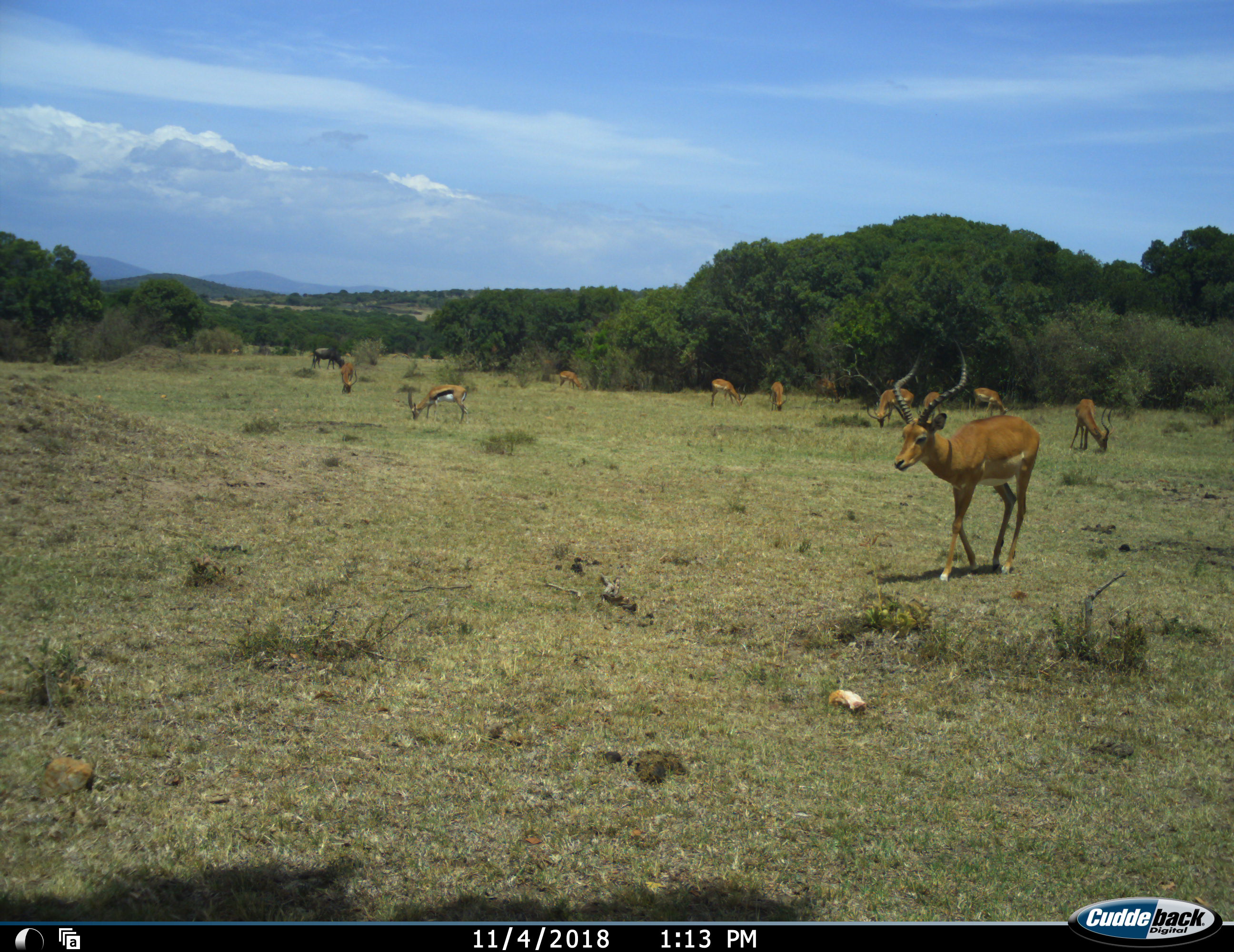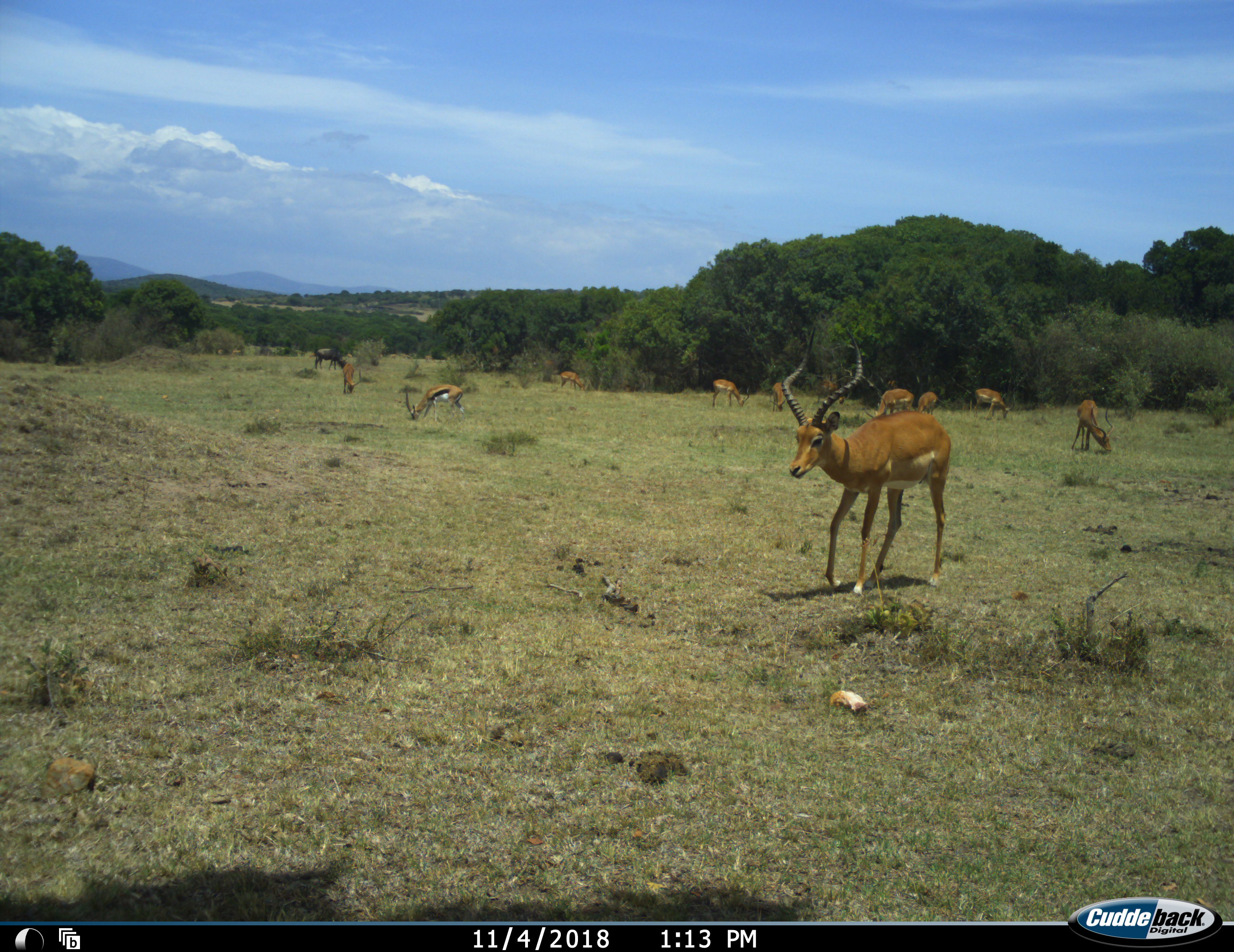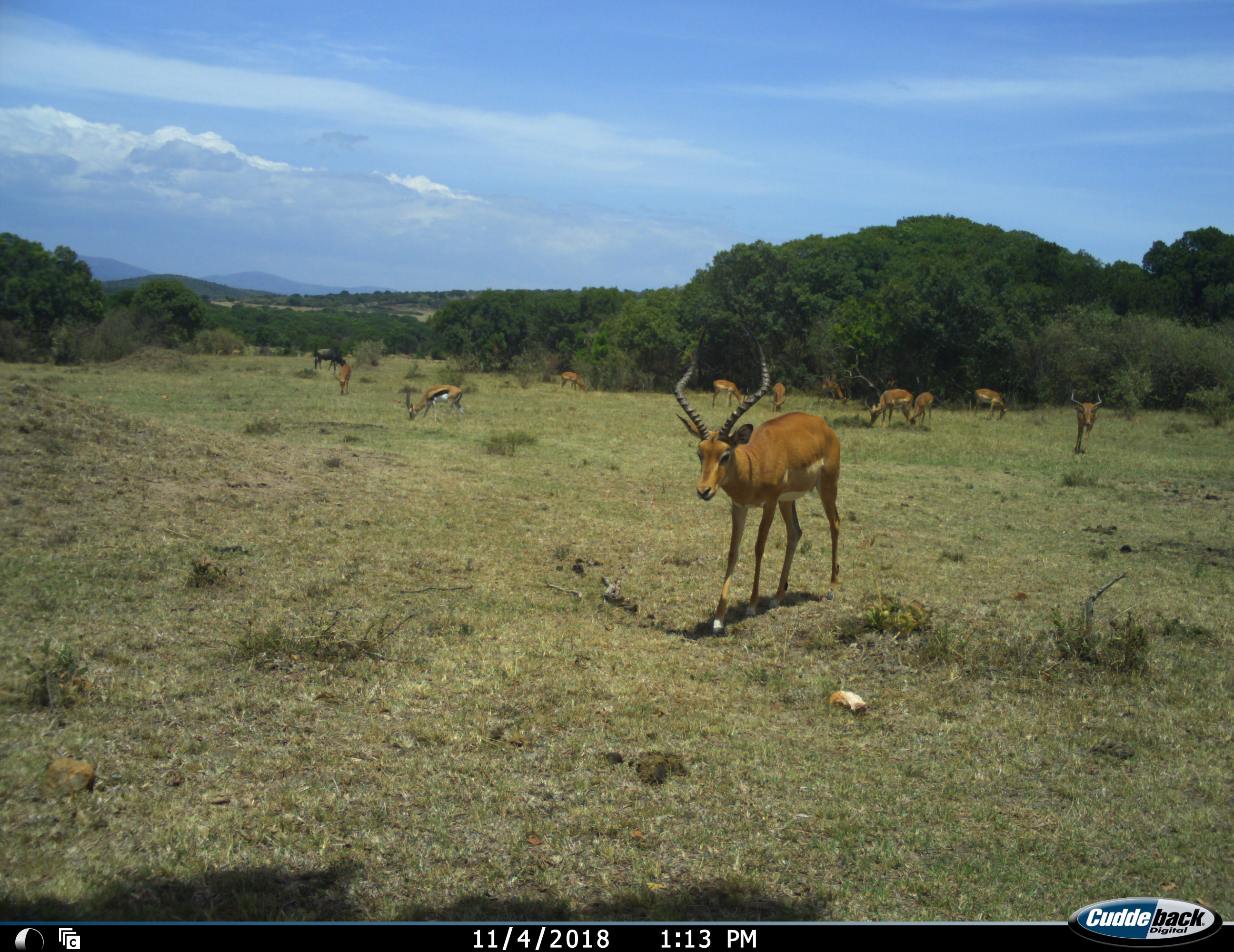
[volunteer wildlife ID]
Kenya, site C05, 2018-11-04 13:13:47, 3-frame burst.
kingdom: Animalia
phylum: Chordata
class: Mammalia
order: Artiodactyla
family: Bovidae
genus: Eudorcas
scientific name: Eudorcas thomsonii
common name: thomson's gazelle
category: gazellethomsons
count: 1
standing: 43%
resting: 0%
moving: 14%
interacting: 0%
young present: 0%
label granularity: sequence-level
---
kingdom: Animalia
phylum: Chordata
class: Mammalia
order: Artiodactyla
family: Bovidae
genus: Aepyceros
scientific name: Aepyceros melampus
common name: impala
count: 10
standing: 62%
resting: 0%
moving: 75%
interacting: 12%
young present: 0%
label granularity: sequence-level